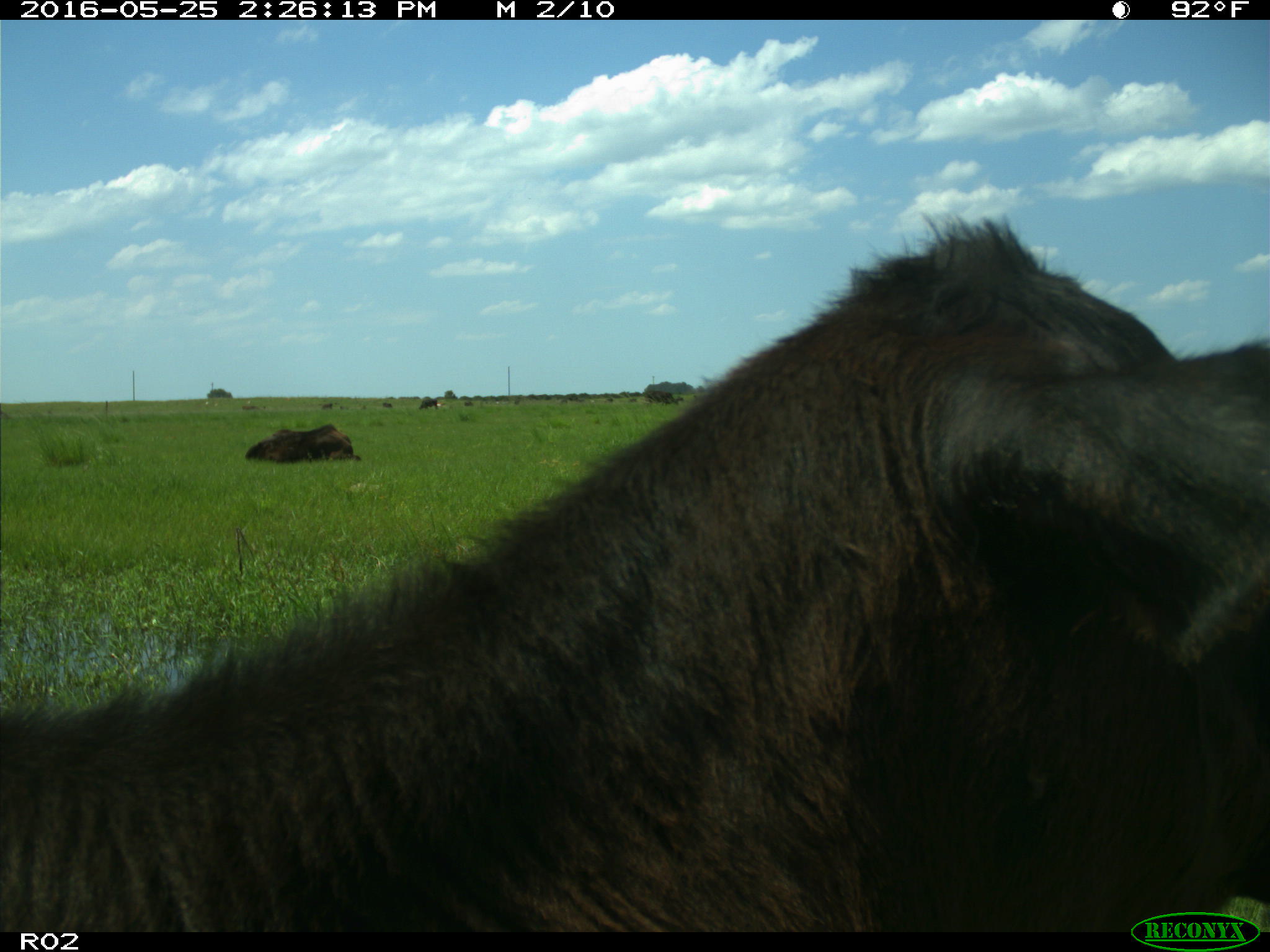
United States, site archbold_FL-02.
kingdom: Animalia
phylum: Chordata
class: Mammalia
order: Artiodactyla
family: Bovidae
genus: Bos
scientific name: Bos taurus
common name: domestic cow